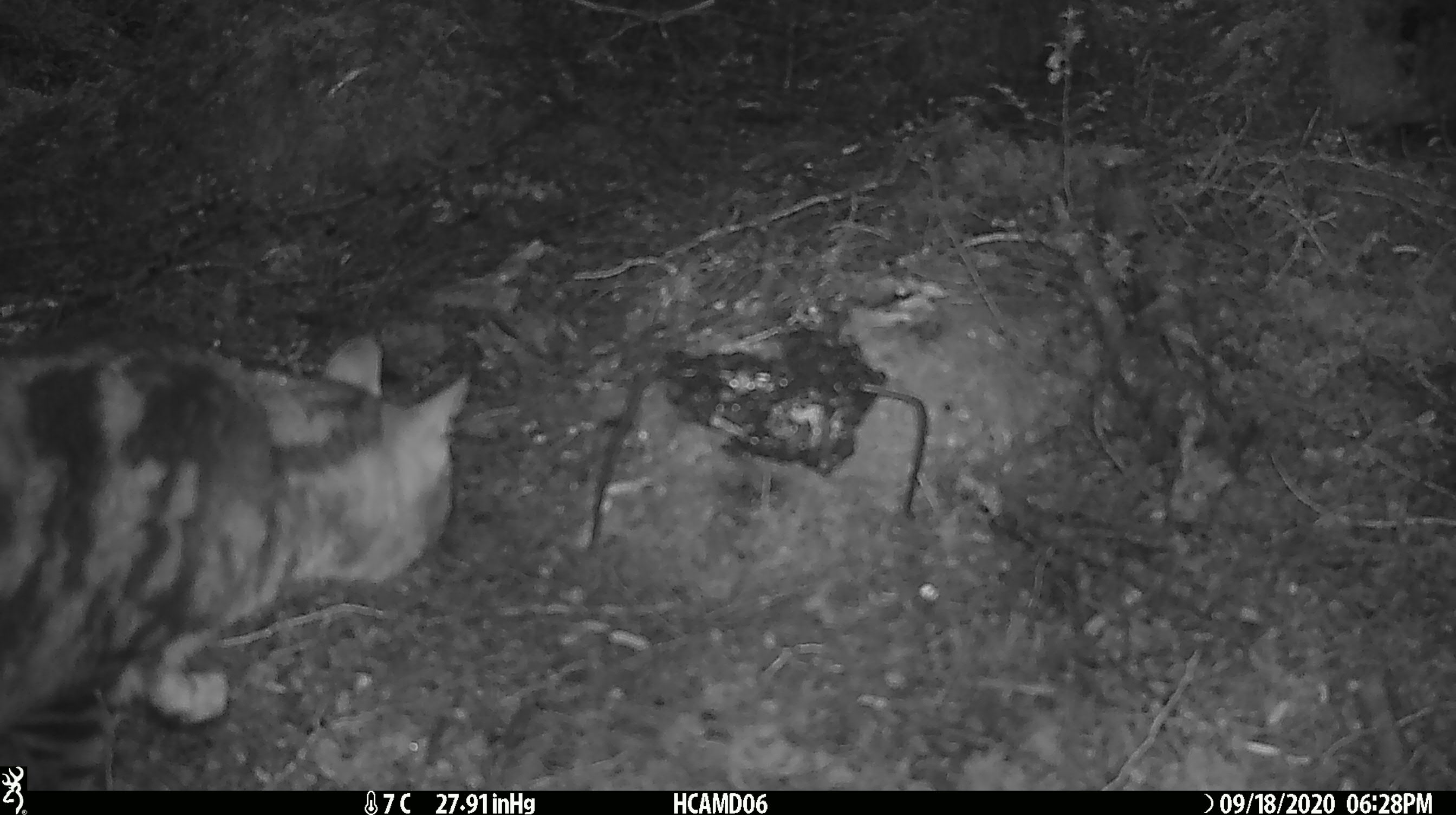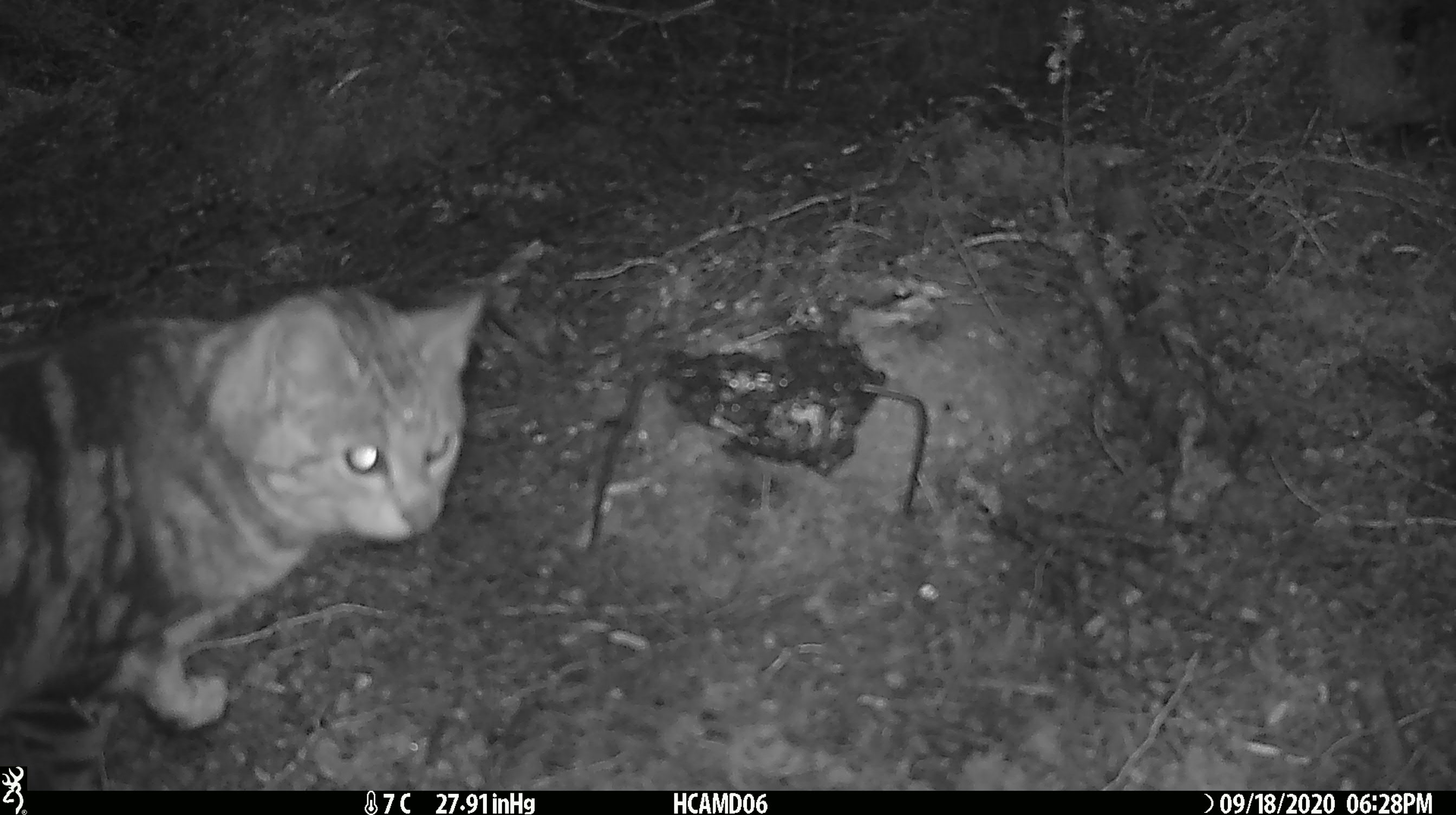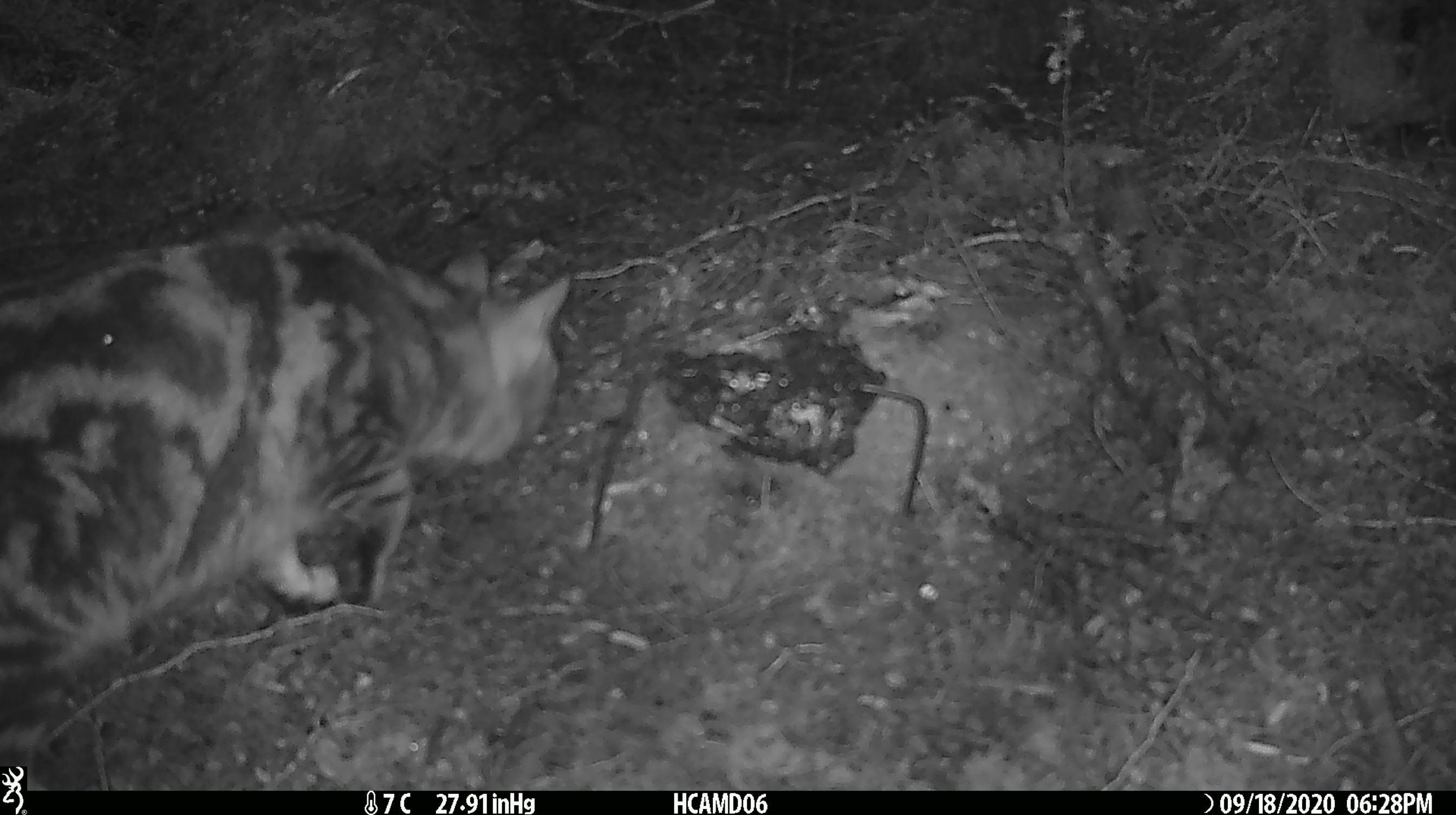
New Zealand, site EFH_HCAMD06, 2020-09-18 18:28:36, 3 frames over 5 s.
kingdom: Animalia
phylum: Chordata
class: Mammalia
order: Carnivora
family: Felidae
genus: Felis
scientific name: Felis catus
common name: domestic cat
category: cat